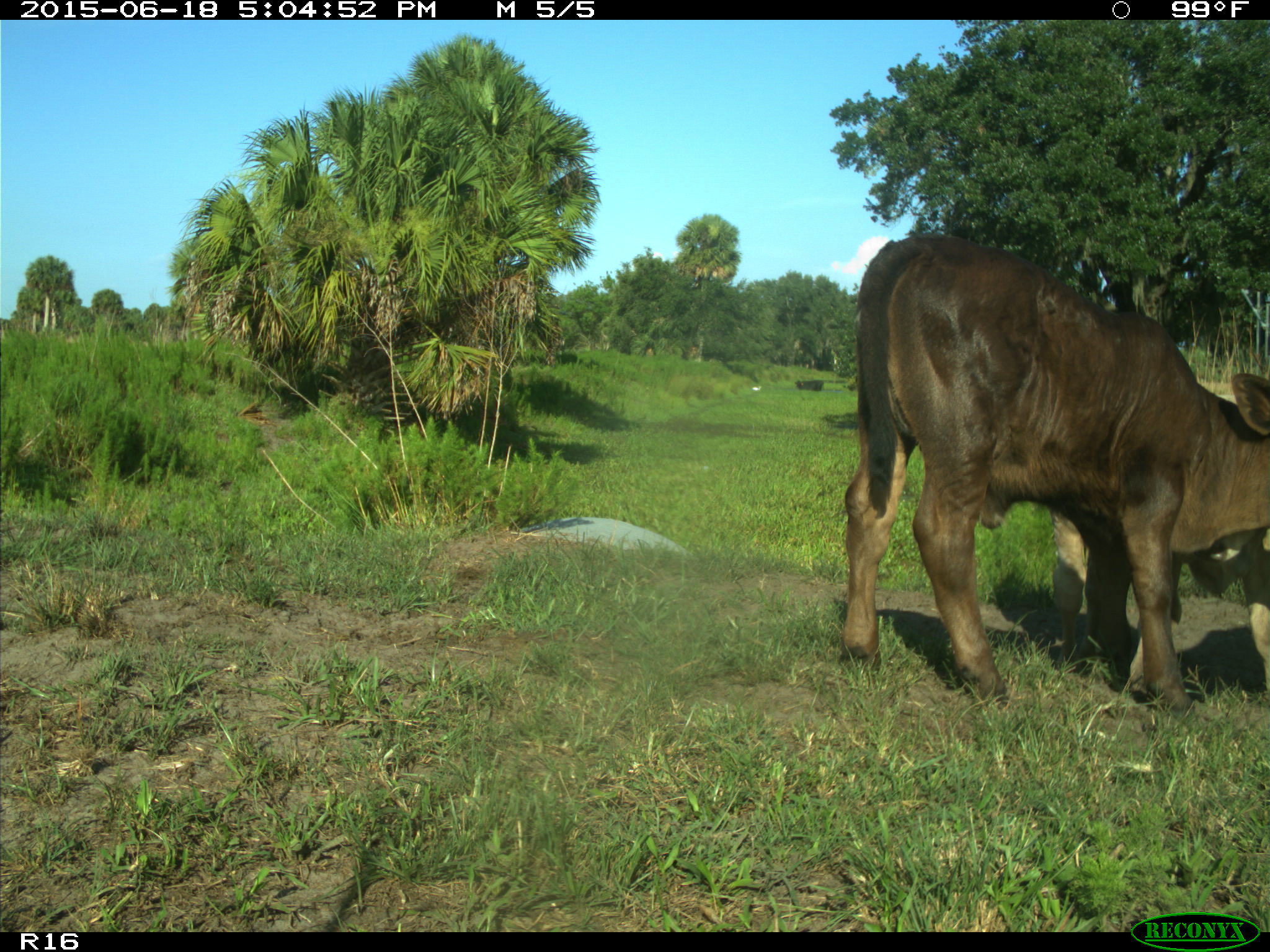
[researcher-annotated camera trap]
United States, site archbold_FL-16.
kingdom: Animalia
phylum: Chordata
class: Mammalia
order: Artiodactyla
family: Bovidae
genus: Bos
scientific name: Bos taurus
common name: domestic cow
Bos taurus (domestic cow).